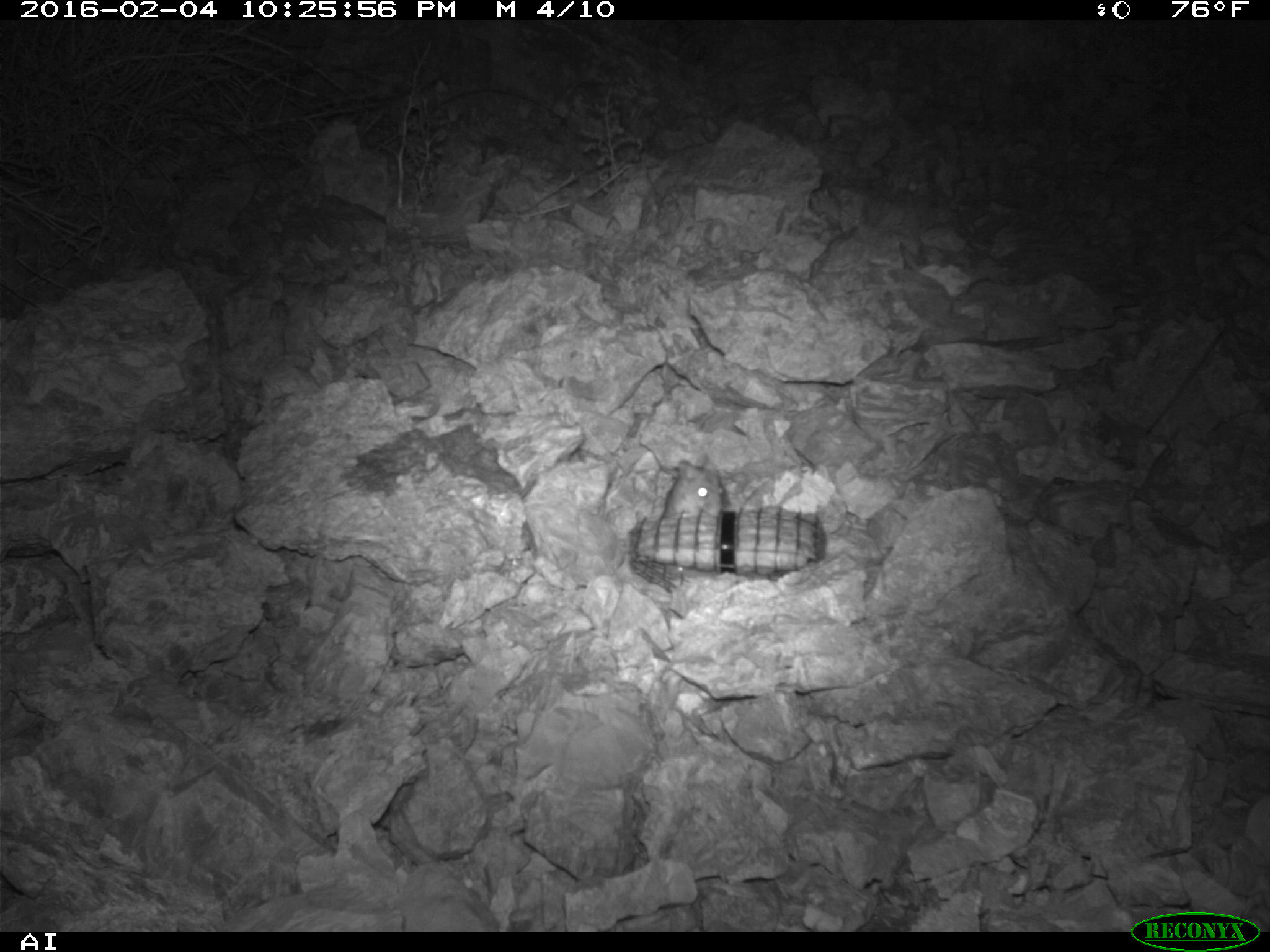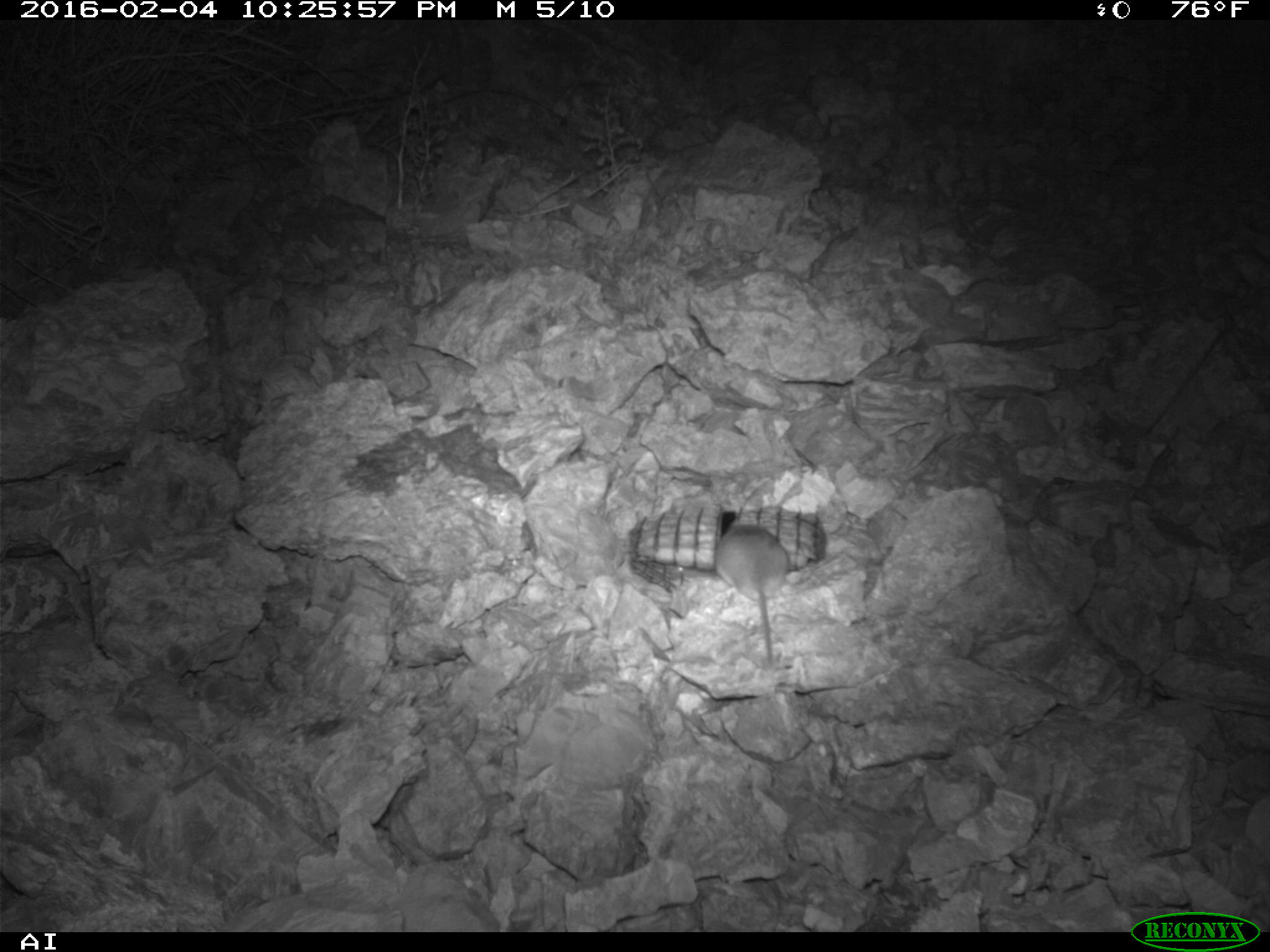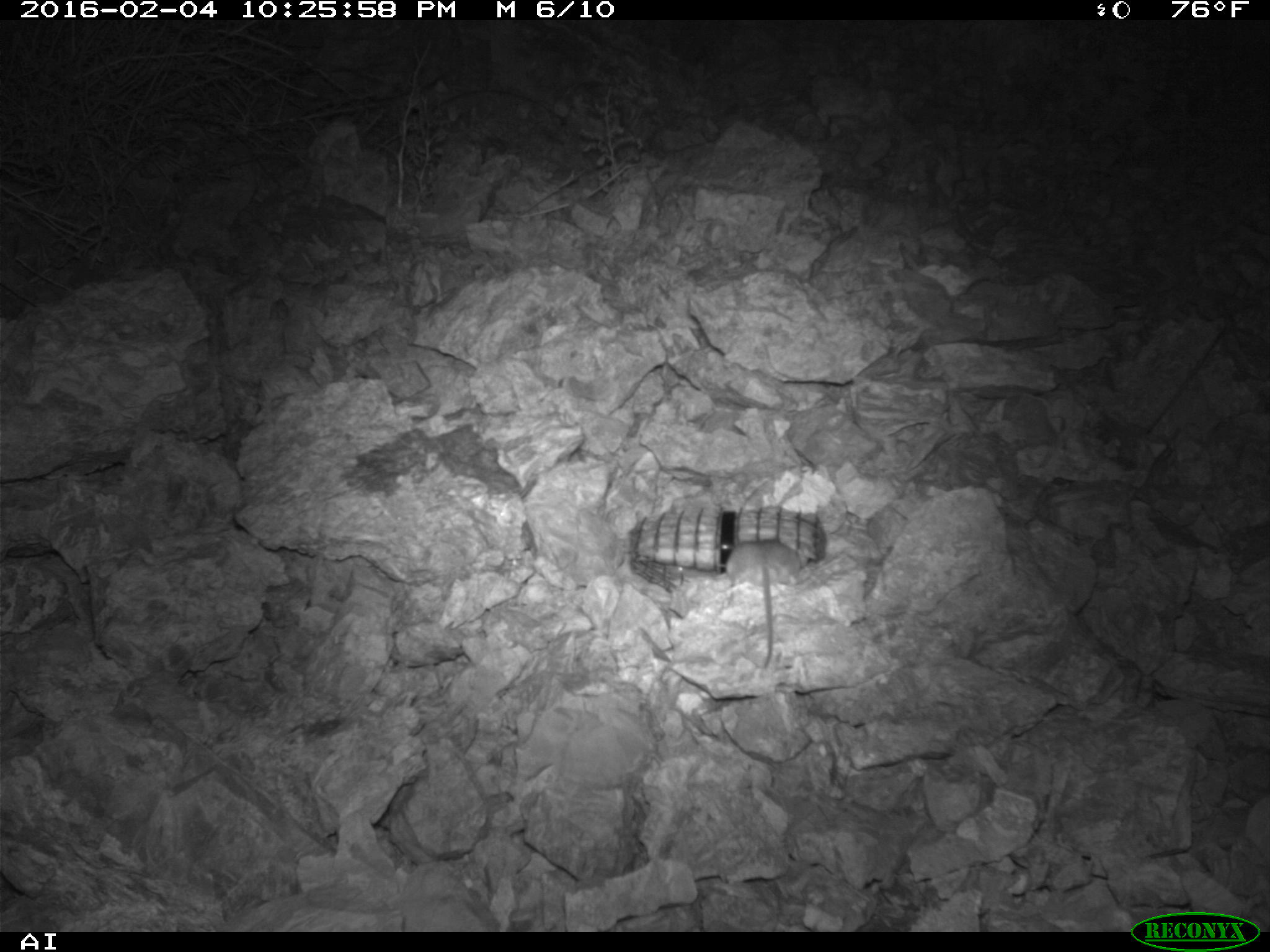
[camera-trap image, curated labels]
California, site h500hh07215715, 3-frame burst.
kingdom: Animalia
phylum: Chordata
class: Mammalia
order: Rodentia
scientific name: Rodentia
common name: rodent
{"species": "rodent (Rodentia)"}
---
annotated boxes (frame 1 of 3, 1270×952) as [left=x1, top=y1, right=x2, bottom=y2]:
rodent: [left=660, top=455, right=723, bottom=518]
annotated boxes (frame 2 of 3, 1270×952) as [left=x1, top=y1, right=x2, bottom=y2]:
rodent: [left=716, top=524, right=791, bottom=663]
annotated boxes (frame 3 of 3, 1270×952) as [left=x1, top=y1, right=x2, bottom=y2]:
rodent: [left=726, top=540, right=802, bottom=670]